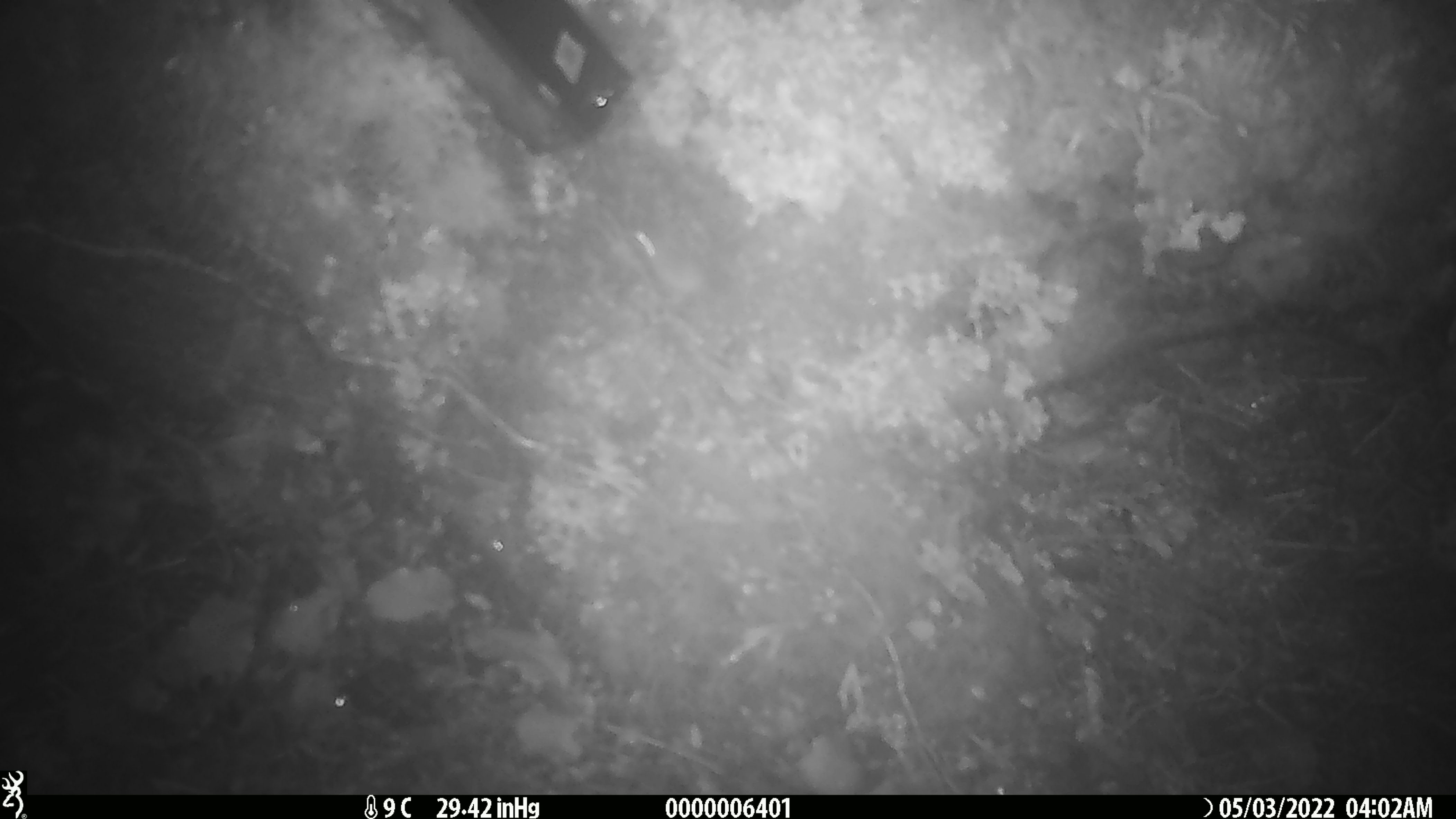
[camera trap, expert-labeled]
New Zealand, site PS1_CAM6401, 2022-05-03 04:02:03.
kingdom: Animalia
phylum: Chordata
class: Mammalia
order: Rodentia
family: Muridae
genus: Mus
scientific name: Mus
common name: mouse